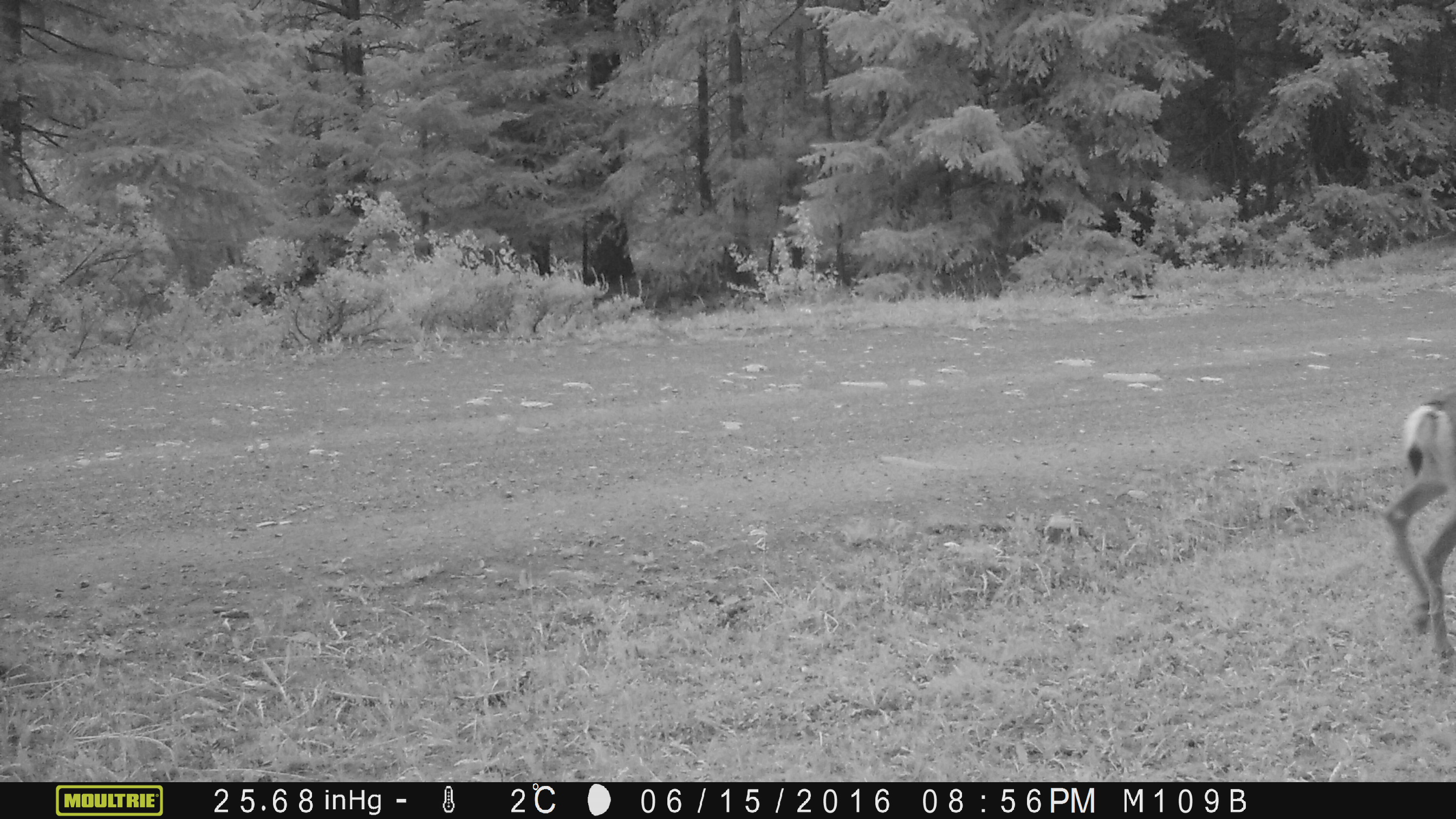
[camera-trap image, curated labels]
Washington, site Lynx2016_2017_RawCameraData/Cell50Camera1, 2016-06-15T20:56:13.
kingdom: Animalia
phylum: Chordata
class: Mammalia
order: Artiodactyla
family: Cervidae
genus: Odocoileus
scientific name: Odocoileus hemionus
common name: mule deer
Odocoileus hemionus (mule deer). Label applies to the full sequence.